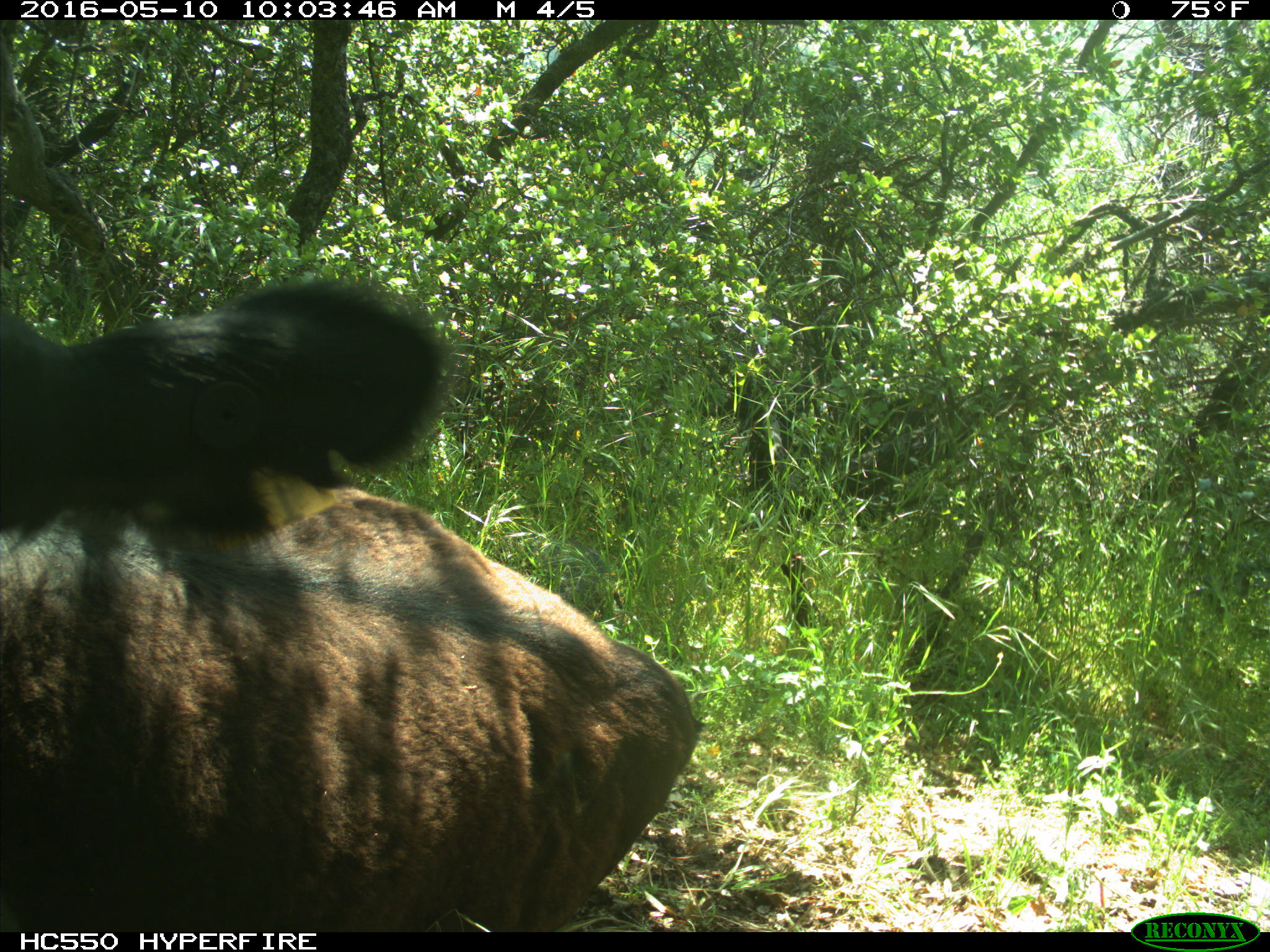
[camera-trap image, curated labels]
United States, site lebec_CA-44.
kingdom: Animalia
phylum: Chordata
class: Mammalia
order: Artiodactyla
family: Bovidae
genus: Bos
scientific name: Bos taurus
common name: domestic cow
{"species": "Bos taurus (domestic cow)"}